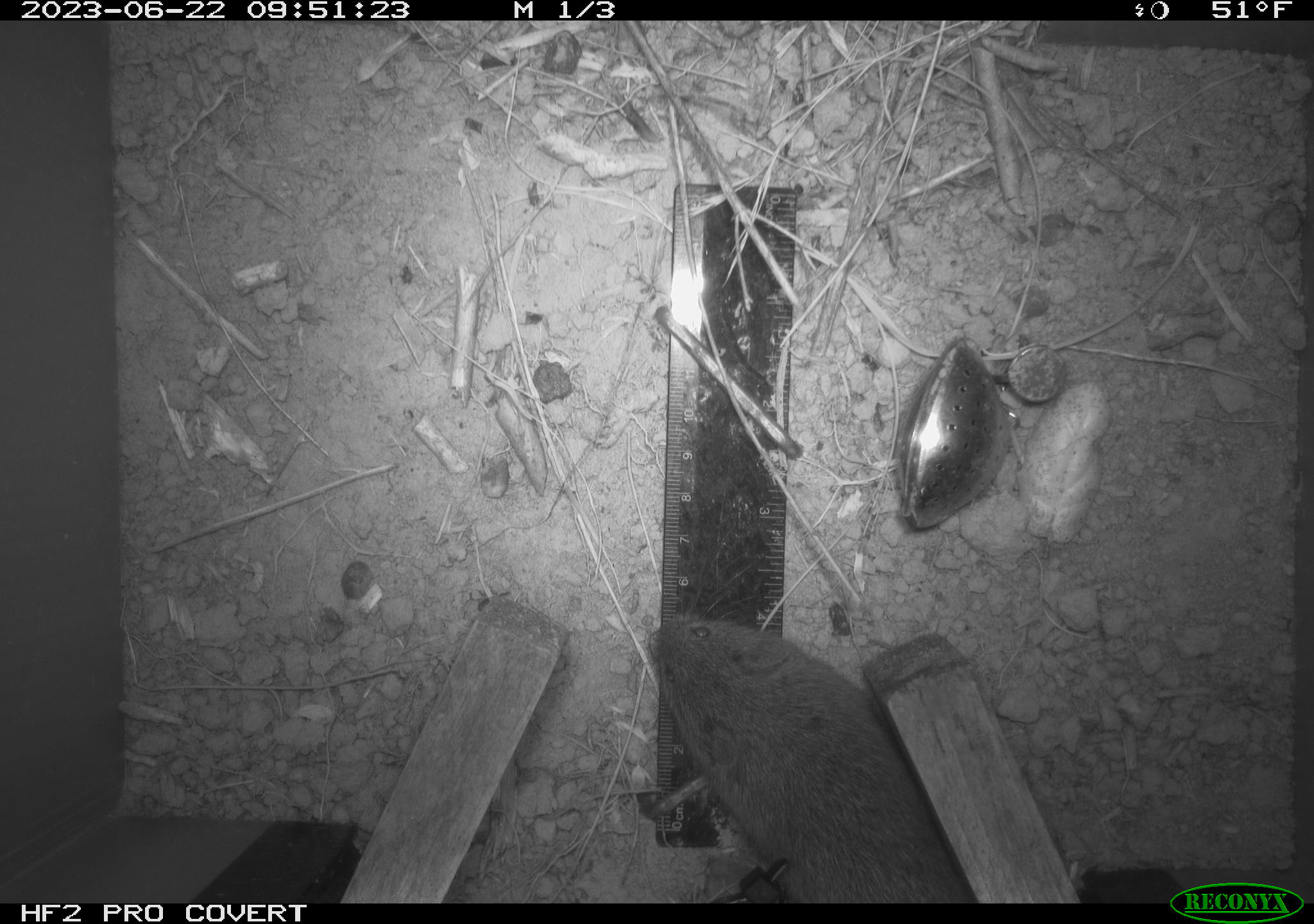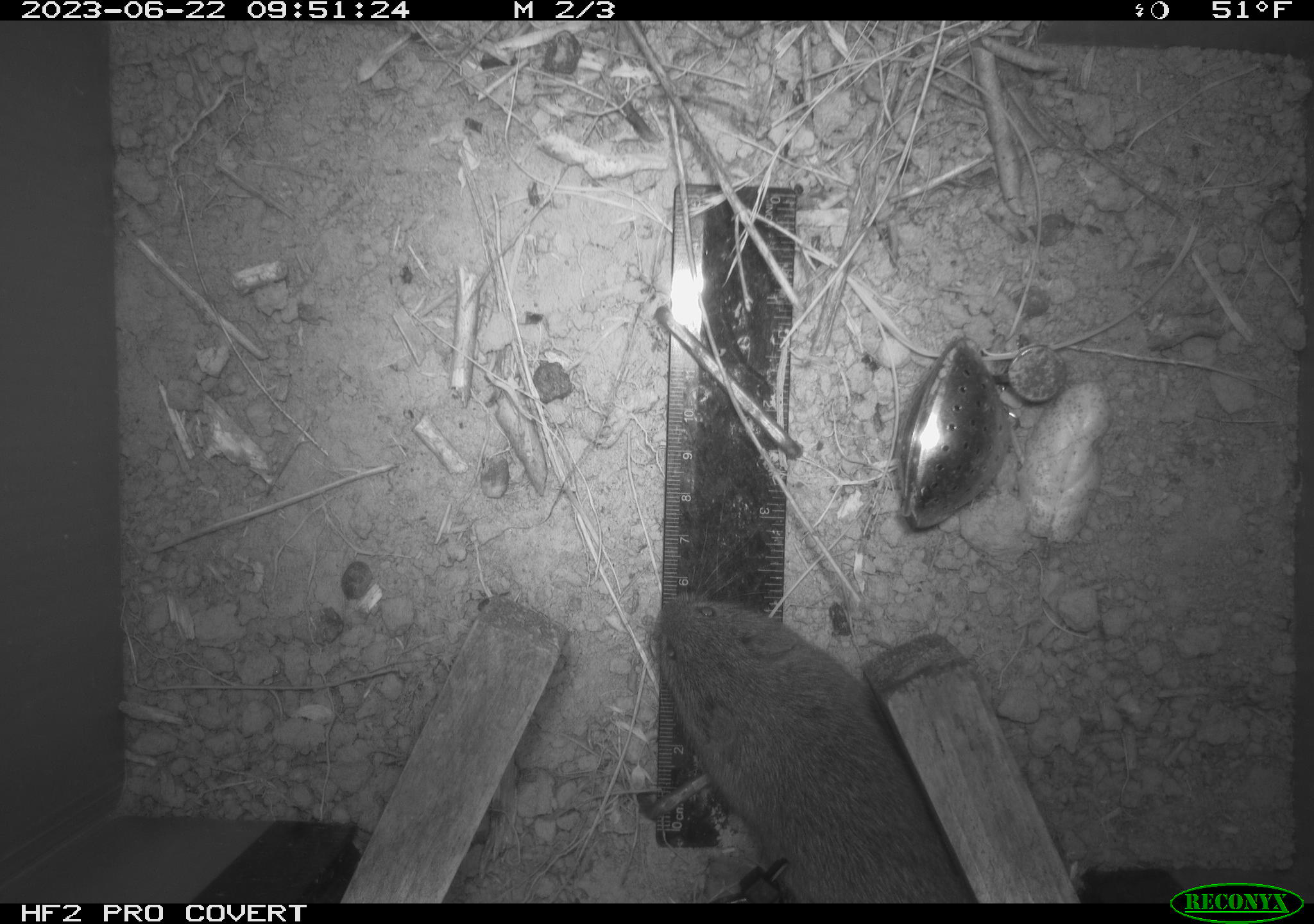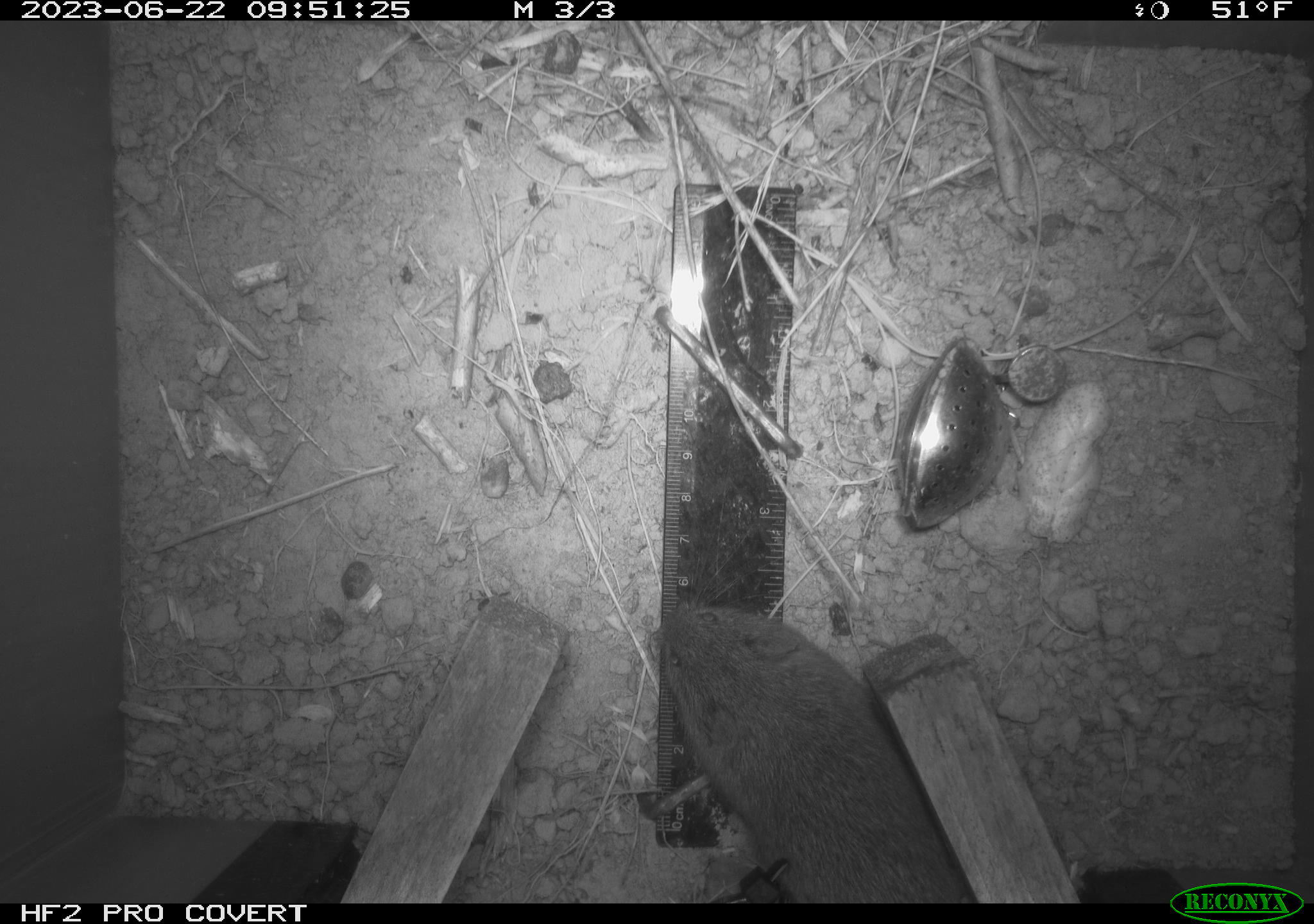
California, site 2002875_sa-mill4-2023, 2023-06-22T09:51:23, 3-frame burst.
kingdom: Animalia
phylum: Chordata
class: Mammalia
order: Rodentia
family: Cricetidae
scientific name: Arvicolinae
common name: voles, lemmings, and muskrats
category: arvicolinae subfamily